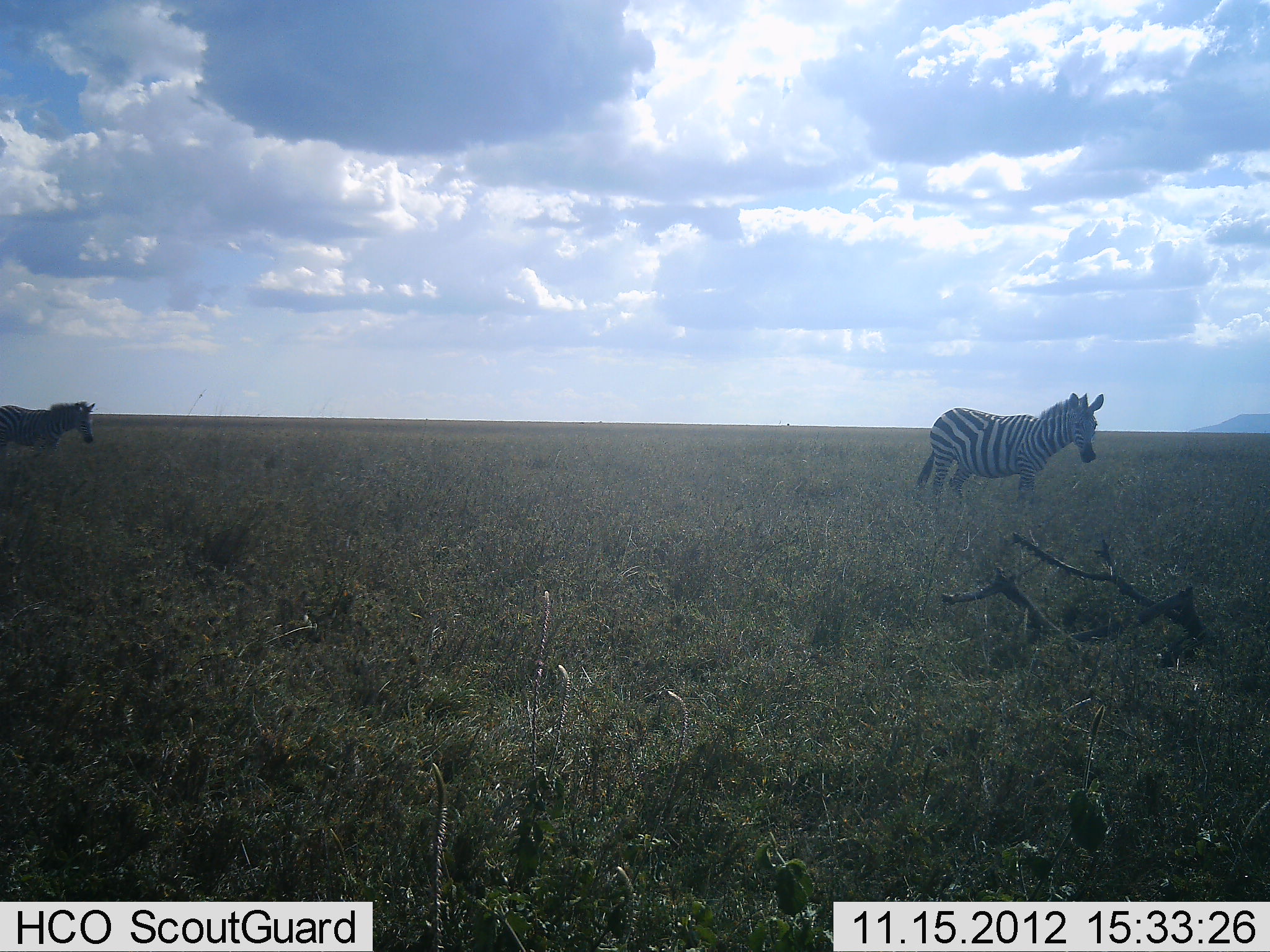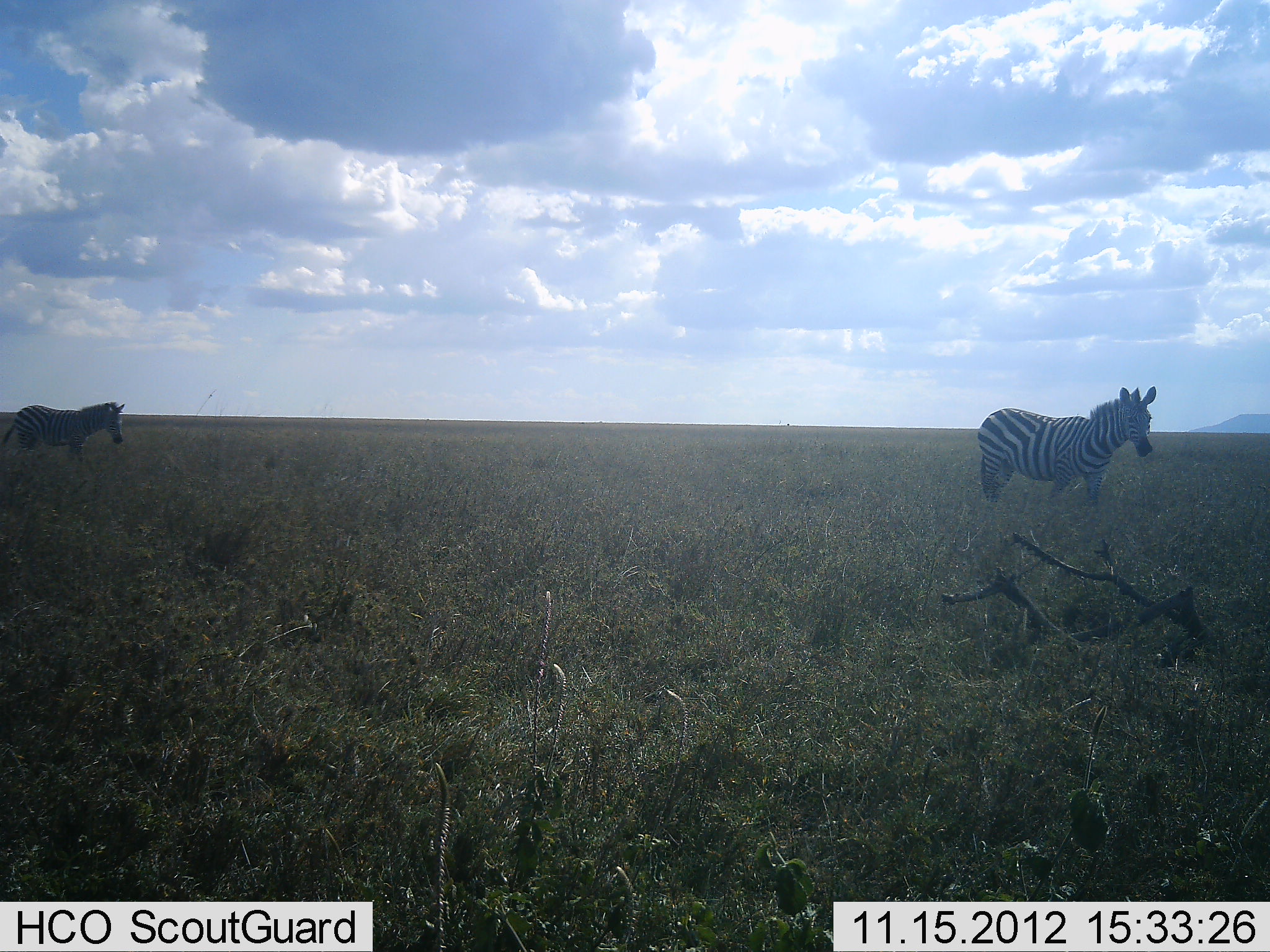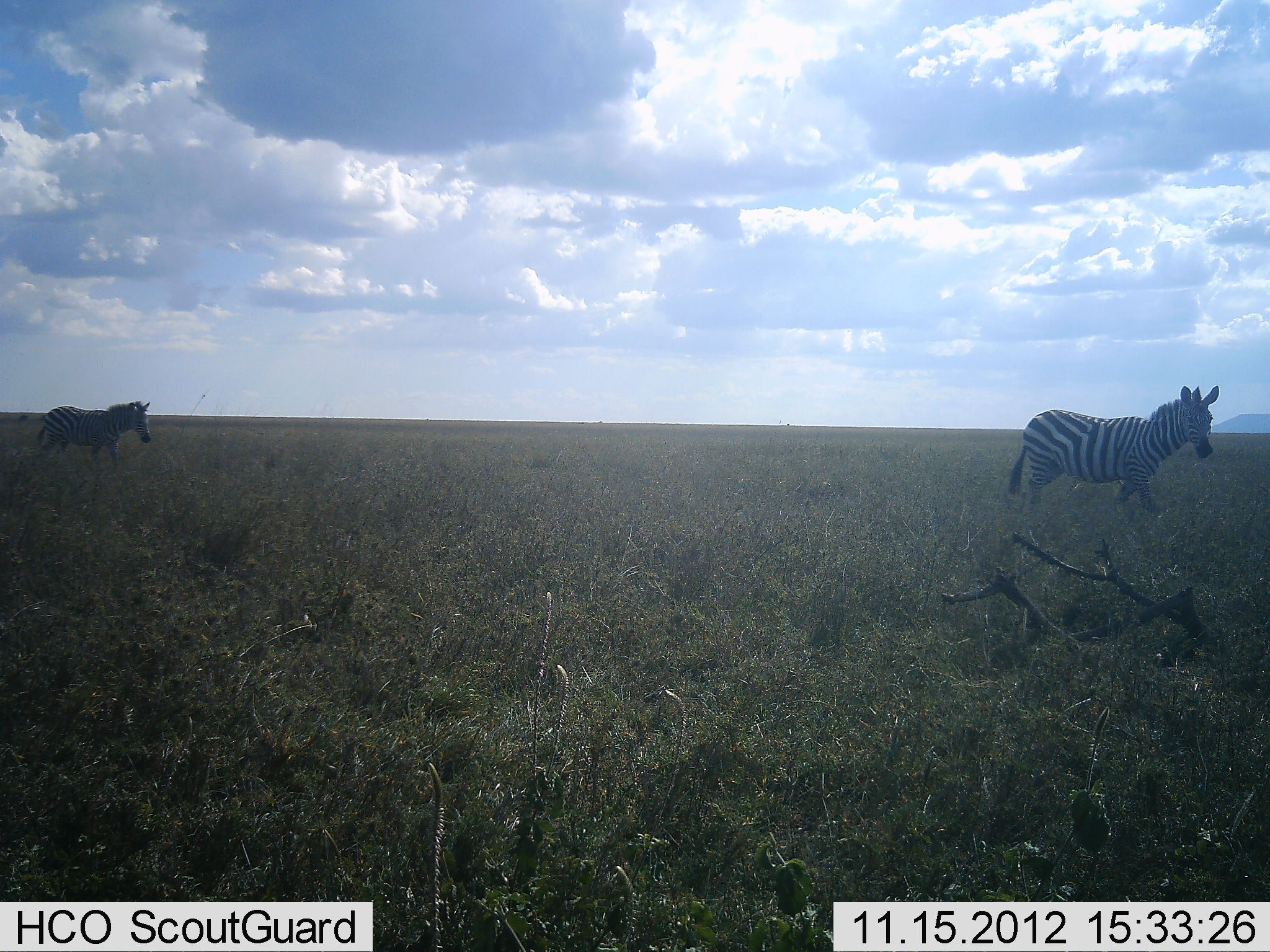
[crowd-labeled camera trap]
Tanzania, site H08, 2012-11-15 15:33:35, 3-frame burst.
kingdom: Animalia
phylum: Chordata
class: Mammalia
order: Perissodactyla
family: Equidae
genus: Equus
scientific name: Equus quagga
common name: plains zebra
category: zebra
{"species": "zebra (plains zebra) (Equus quagga)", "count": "2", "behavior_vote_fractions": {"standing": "10%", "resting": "0%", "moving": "90%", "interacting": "0%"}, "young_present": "0%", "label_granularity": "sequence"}